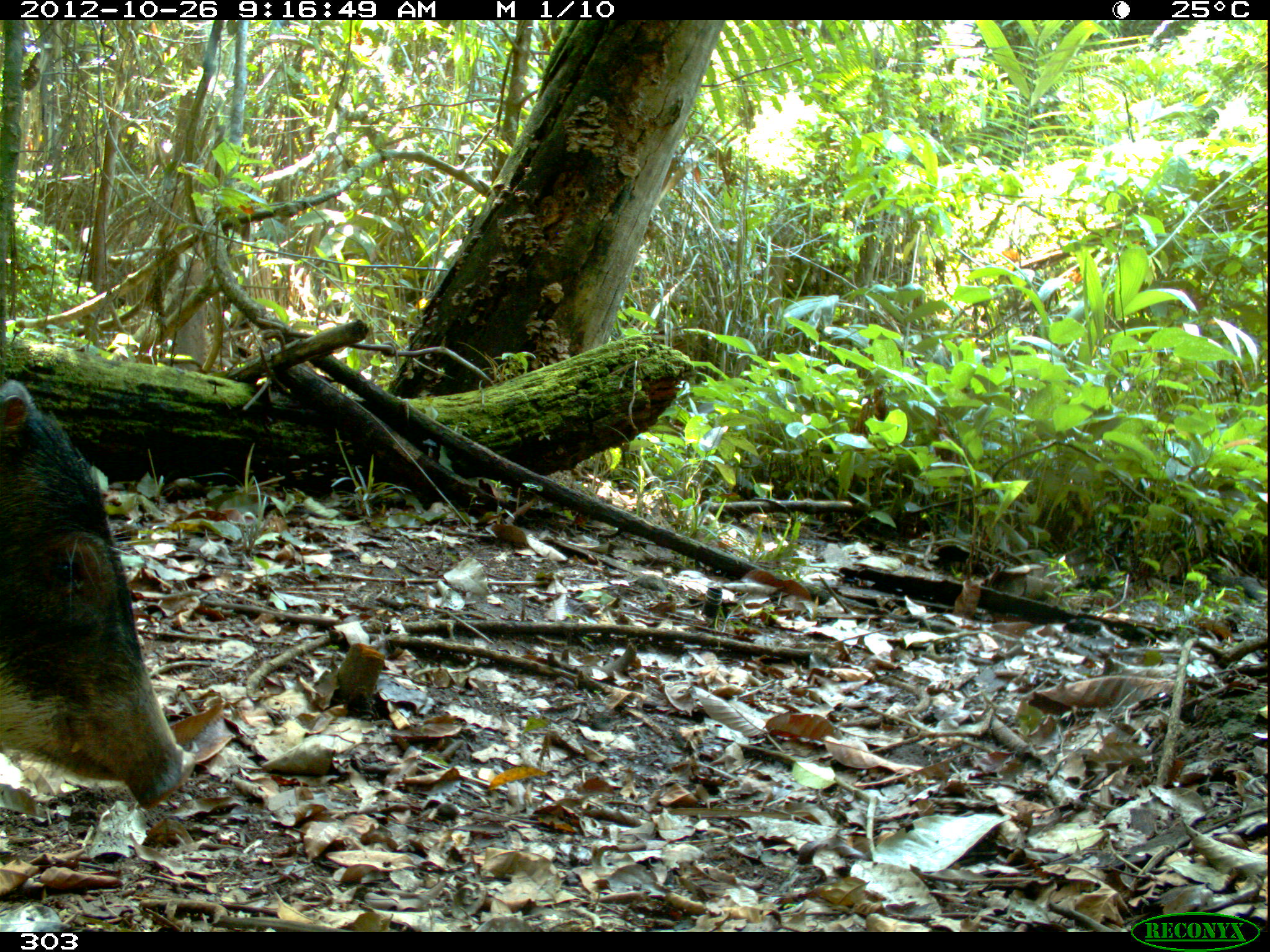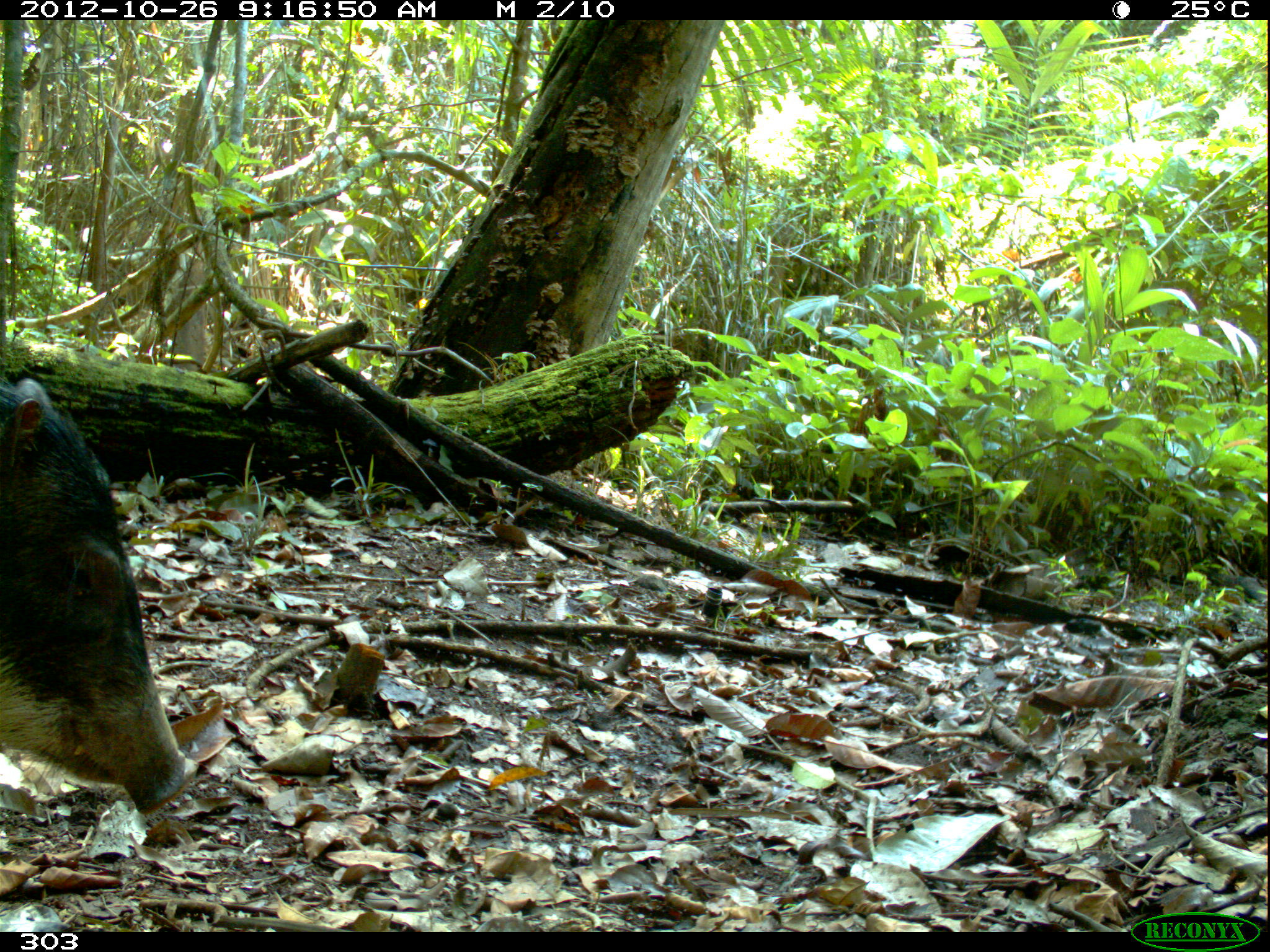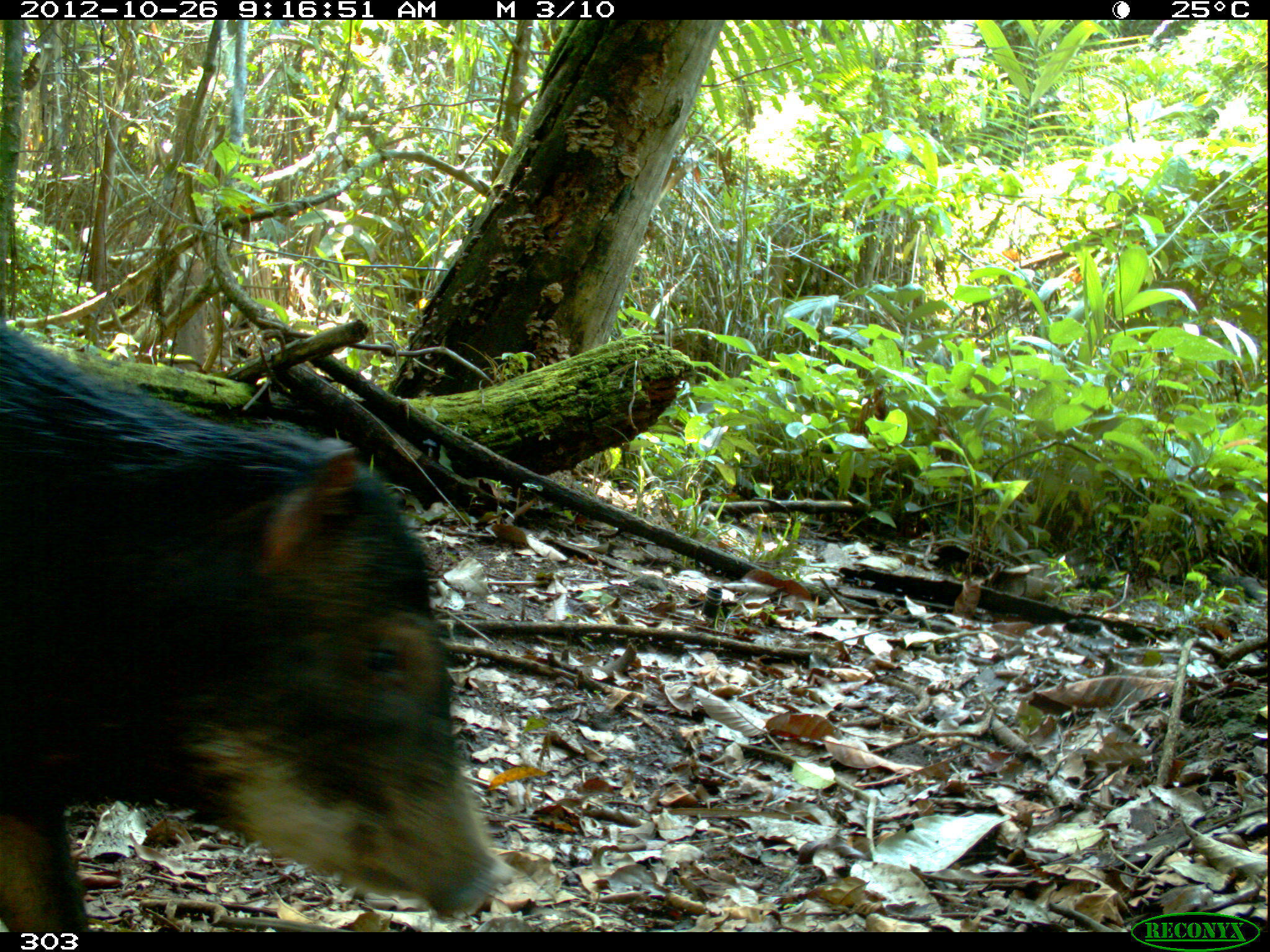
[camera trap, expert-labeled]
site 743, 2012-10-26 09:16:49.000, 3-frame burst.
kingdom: Animalia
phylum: Chordata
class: Mammalia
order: Artiodactyla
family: Tayassuidae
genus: Tayassu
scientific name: Tayassu pecari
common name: white-lipped peccary